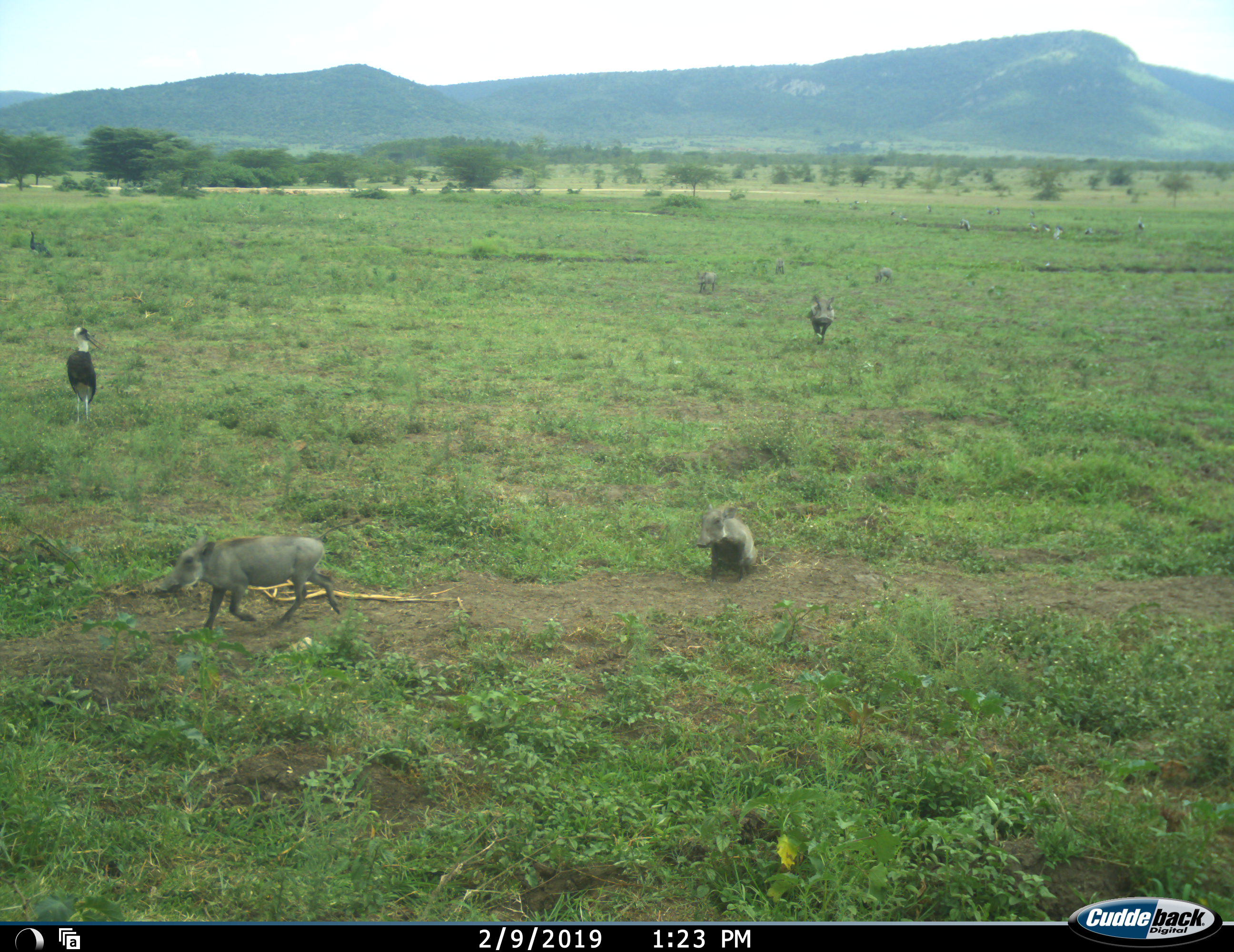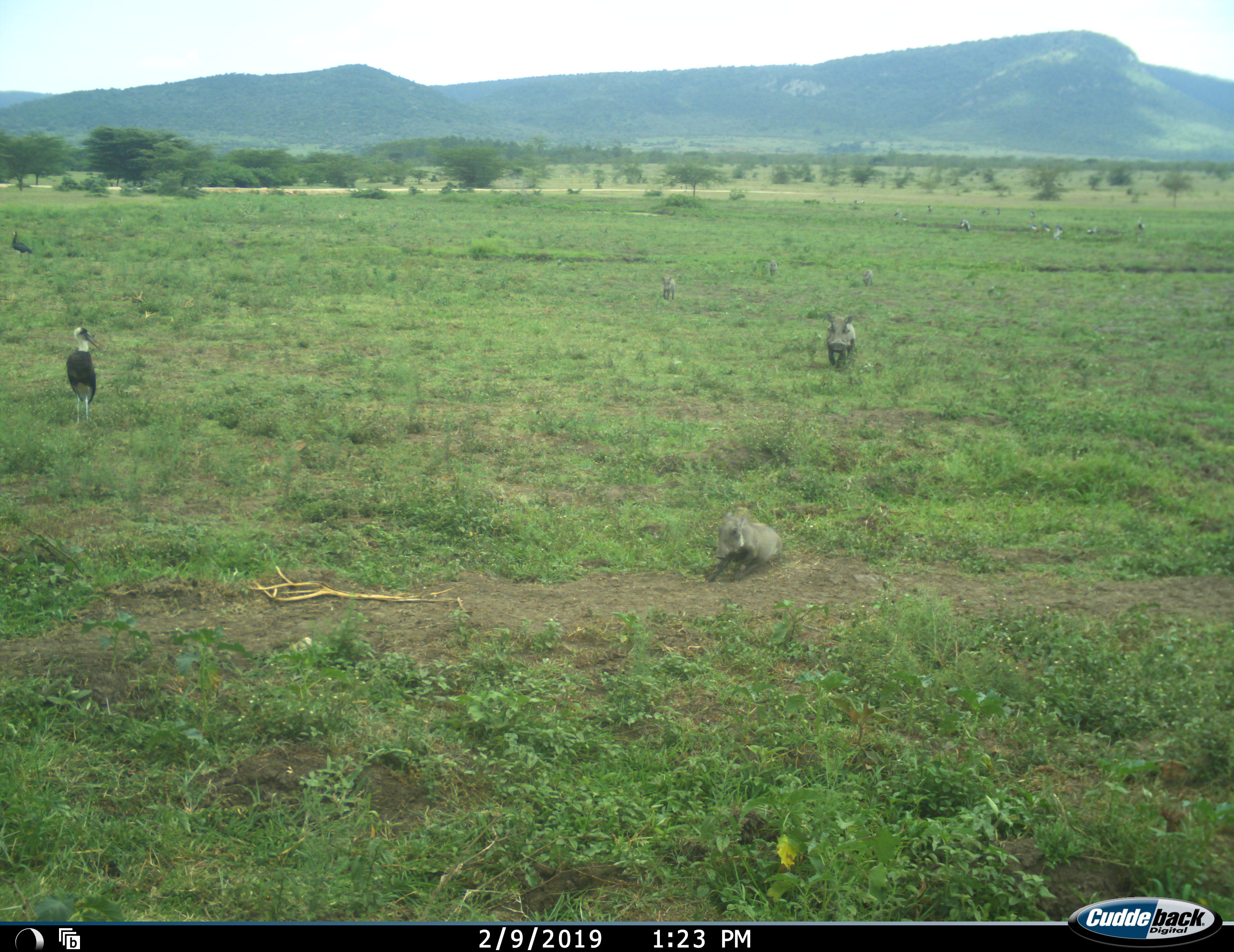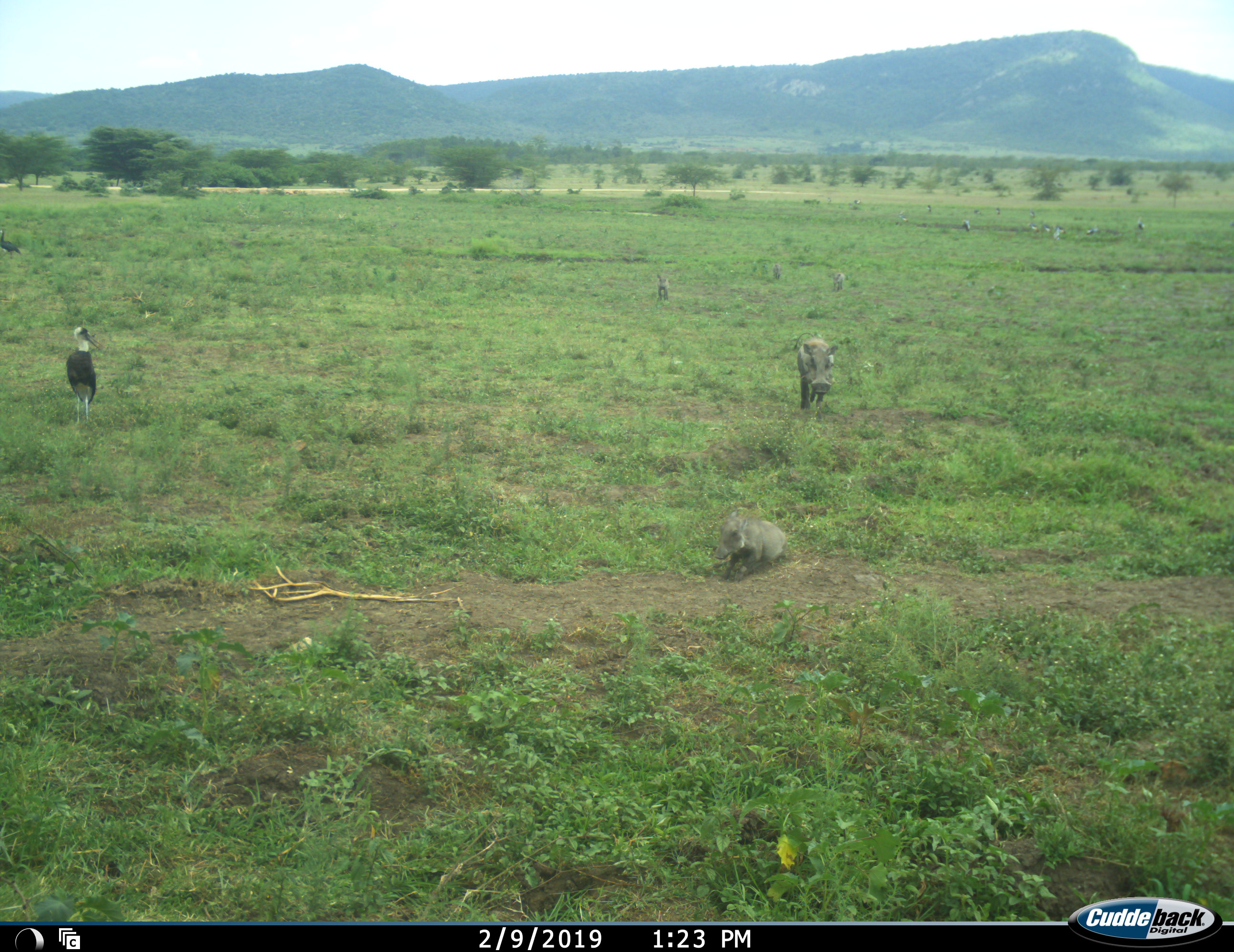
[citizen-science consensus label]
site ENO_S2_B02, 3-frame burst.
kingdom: Animalia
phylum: Chordata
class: Aves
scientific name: Aves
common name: bird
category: birdother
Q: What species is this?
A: Birdother (bird) (Aves).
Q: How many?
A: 5.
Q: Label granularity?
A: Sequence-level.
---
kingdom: Animalia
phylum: Chordata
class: Mammalia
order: Artiodactyla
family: Suidae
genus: Phacochoerus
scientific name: Phacochoerus africanus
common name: warthog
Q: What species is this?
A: Warthog (Phacochoerus africanus).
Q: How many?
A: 6.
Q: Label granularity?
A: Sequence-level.